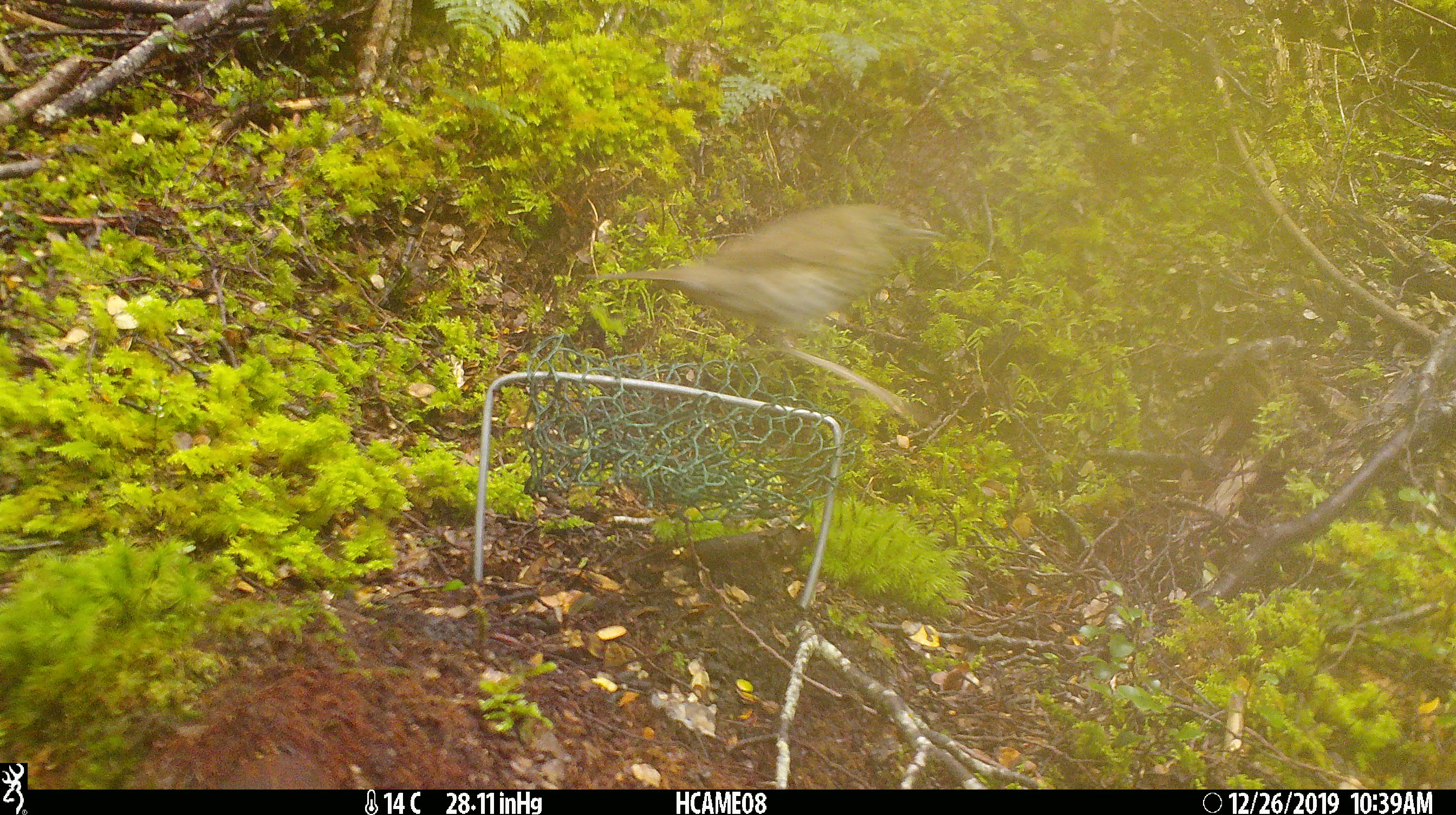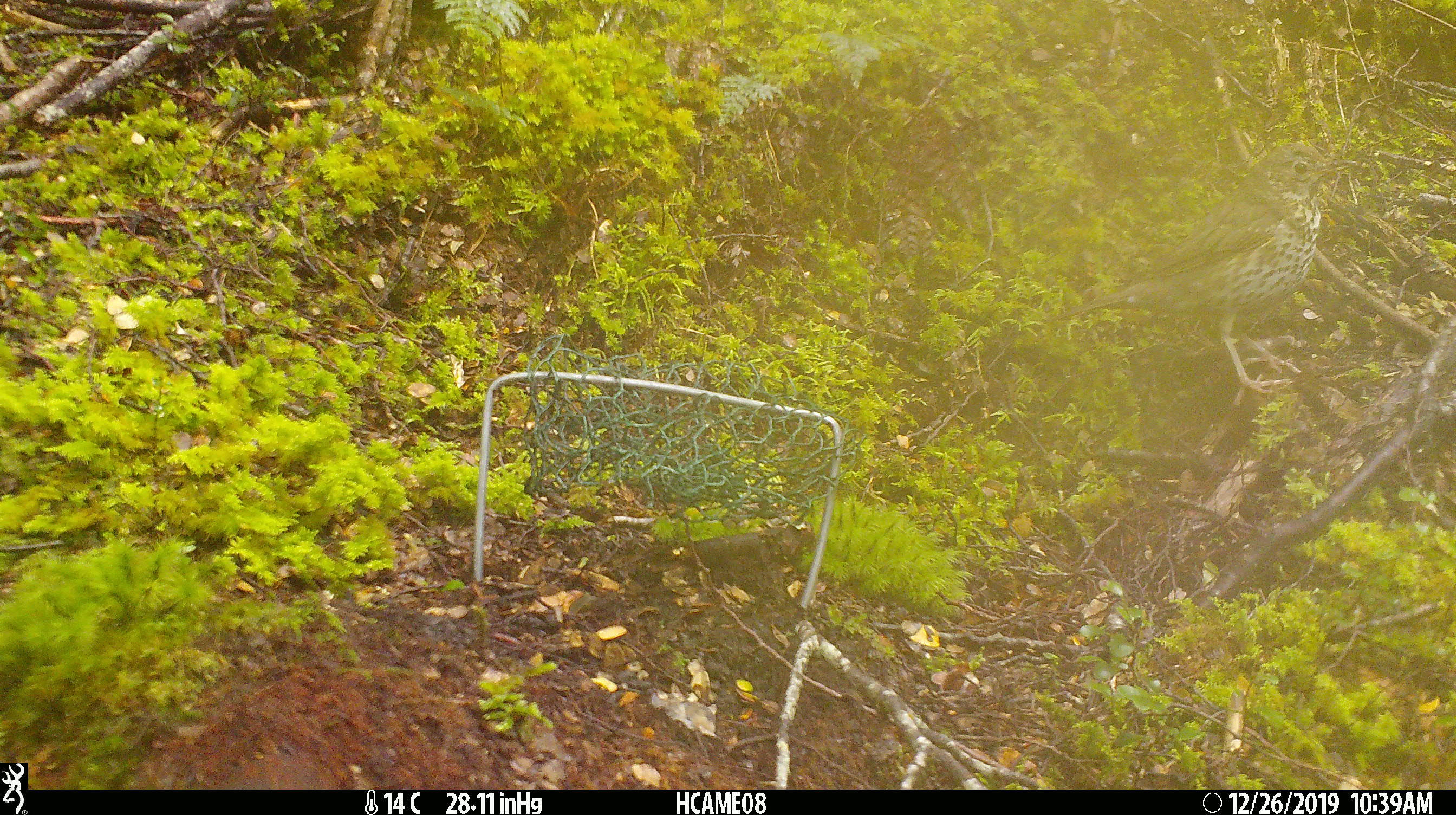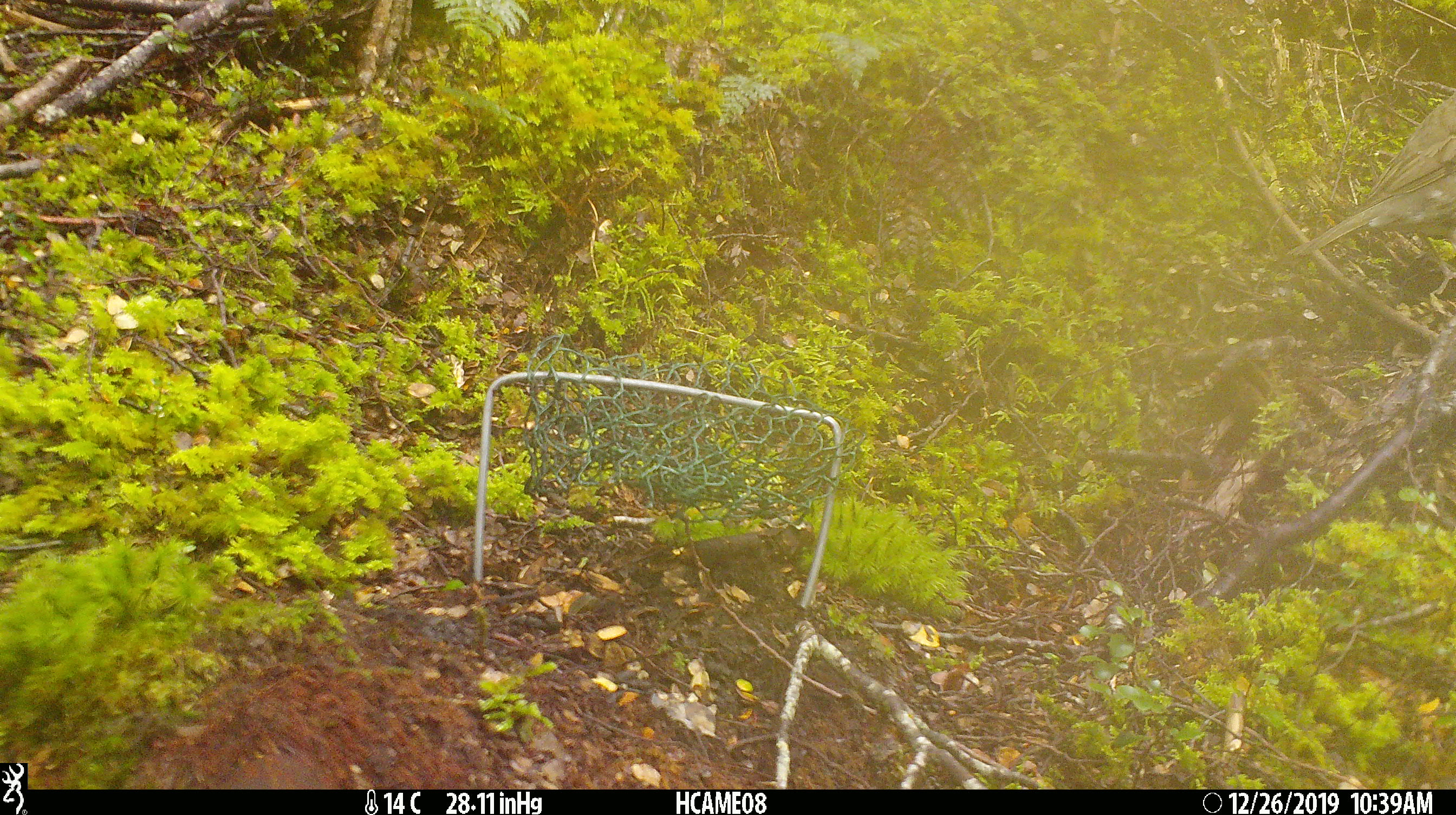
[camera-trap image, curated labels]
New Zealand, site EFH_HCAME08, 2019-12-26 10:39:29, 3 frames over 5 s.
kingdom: Animalia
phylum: Chordata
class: Aves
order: Passeriformes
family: Turdidae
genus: Turdus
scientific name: Turdus philomelos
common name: song thrush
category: thrush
Thrush (song thrush) (Turdus philomelos).